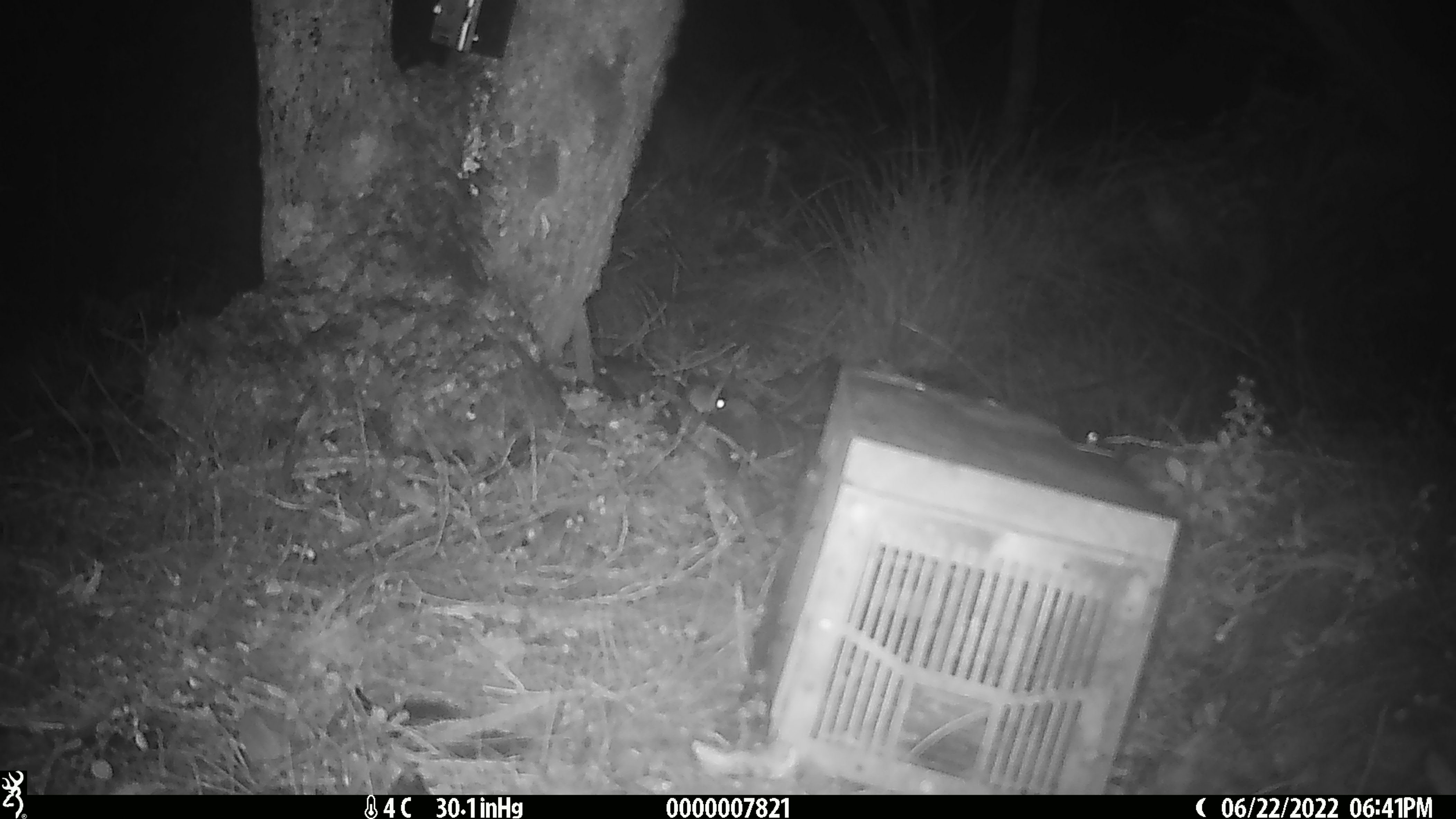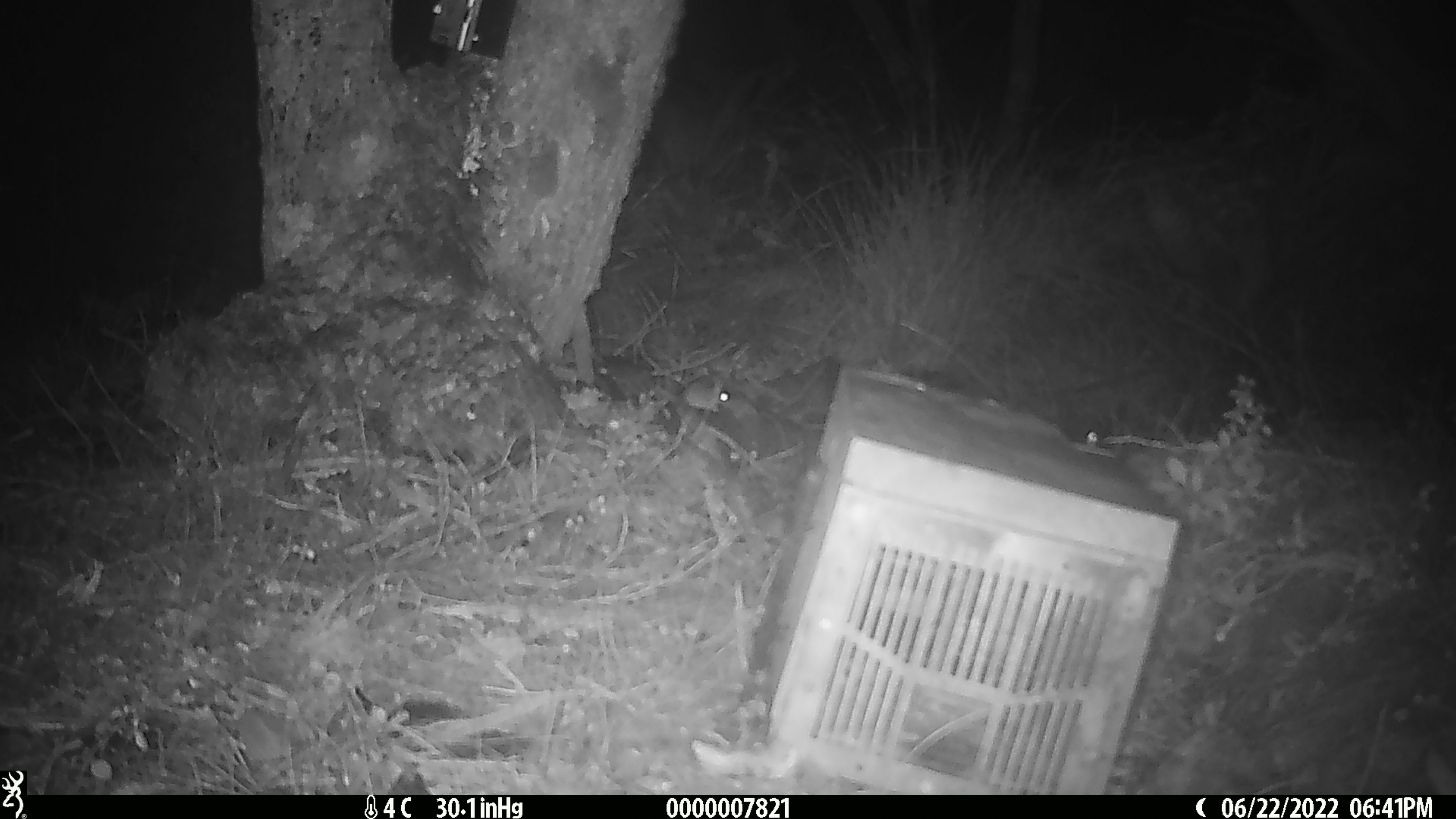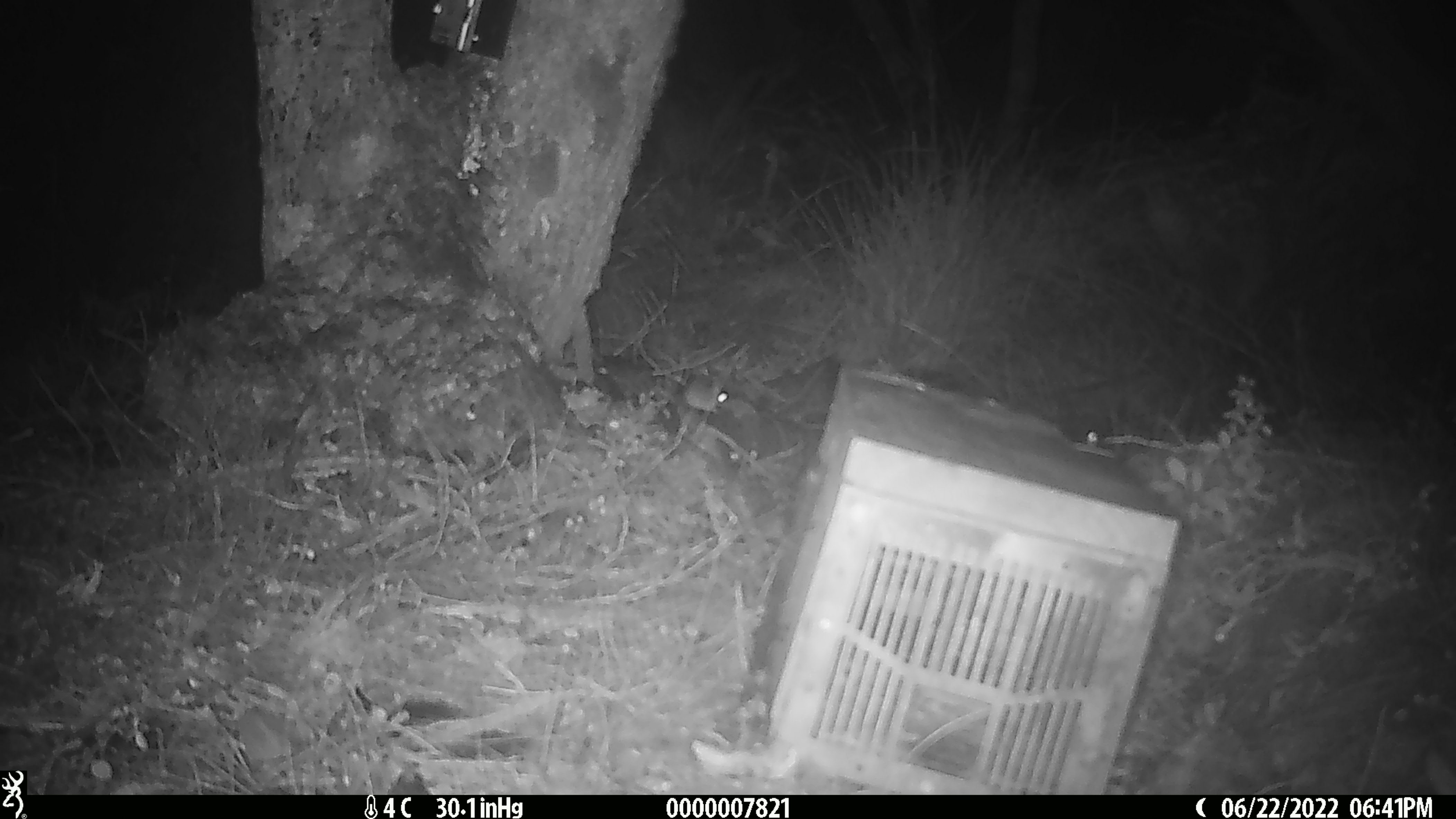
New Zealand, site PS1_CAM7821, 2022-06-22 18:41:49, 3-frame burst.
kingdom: Animalia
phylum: Chordata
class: Mammalia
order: Rodentia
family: Muridae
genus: Mus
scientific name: Mus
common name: mouse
Mouse (Mus).